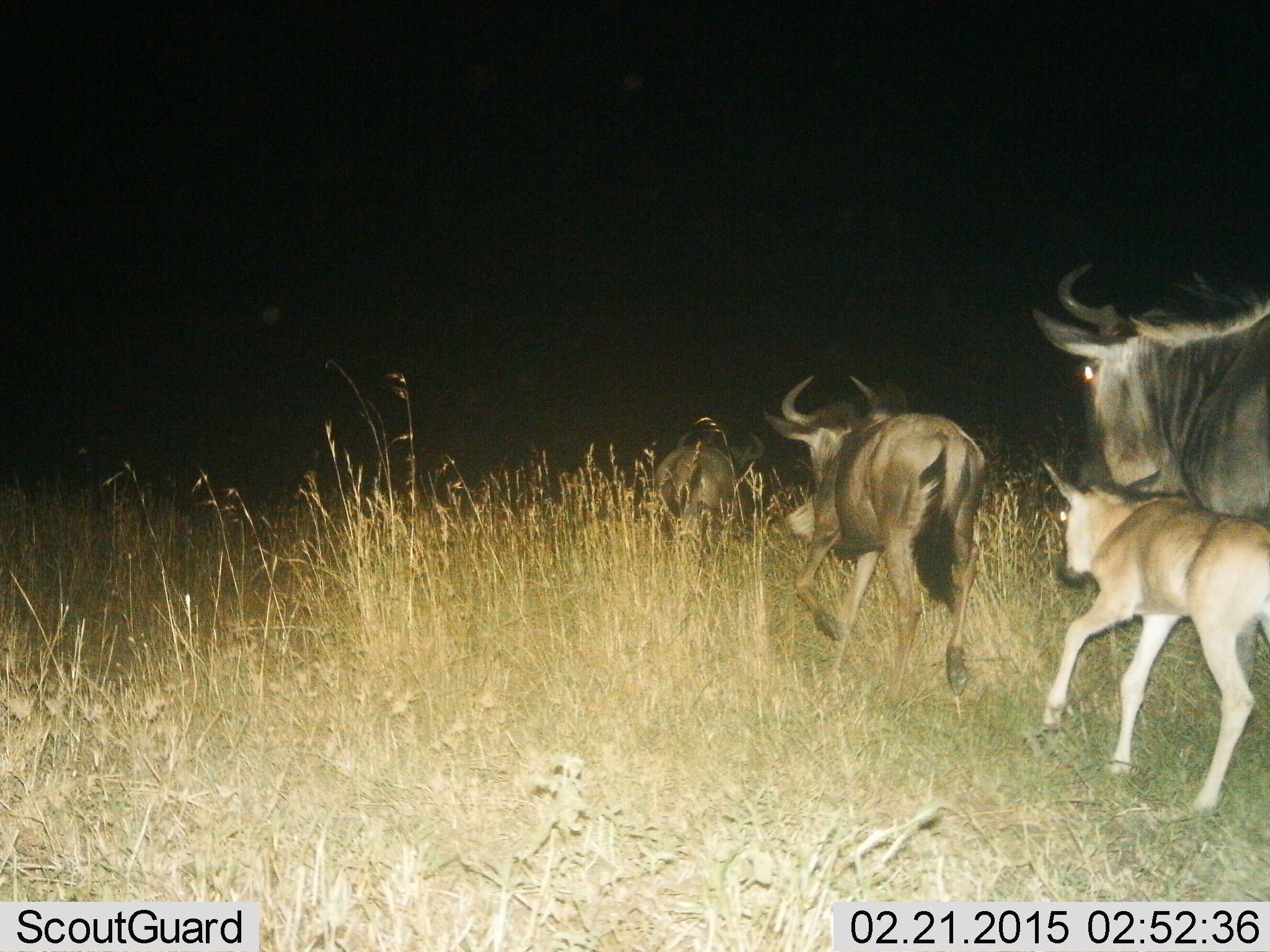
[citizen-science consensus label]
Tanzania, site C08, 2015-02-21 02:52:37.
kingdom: Animalia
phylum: Chordata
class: Mammalia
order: Artiodactyla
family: Bovidae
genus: Connochaetes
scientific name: Connochaetes taurinus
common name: blue wildebeest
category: wildebeest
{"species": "wildebeest (blue wildebeest) (Connochaetes taurinus)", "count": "4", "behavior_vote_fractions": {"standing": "20%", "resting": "0%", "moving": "90%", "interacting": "0%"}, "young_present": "100%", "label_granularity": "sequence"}